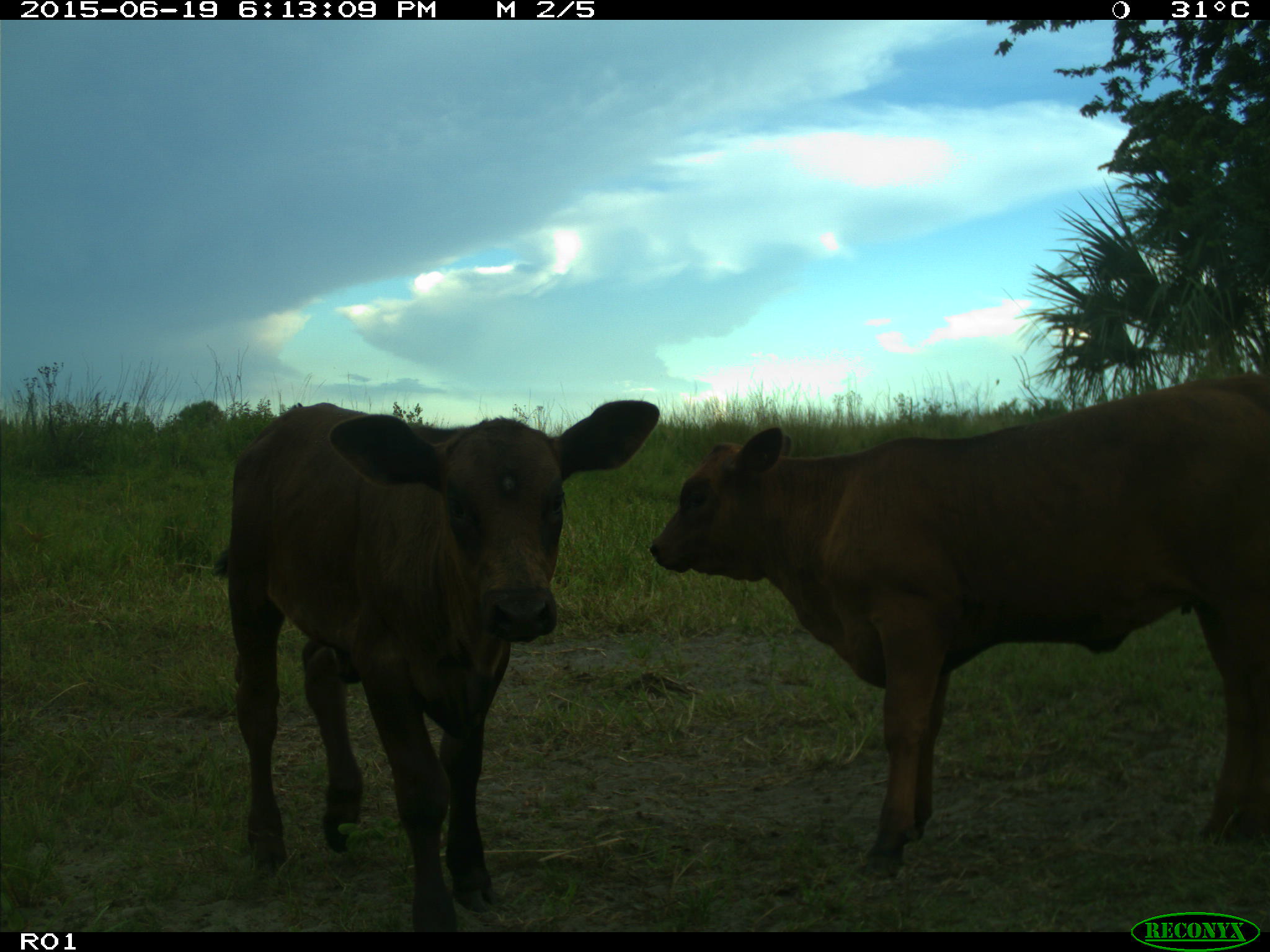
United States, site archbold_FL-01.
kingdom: Animalia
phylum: Chordata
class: Mammalia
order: Artiodactyla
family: Bovidae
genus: Bos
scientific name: Bos taurus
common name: domestic cow